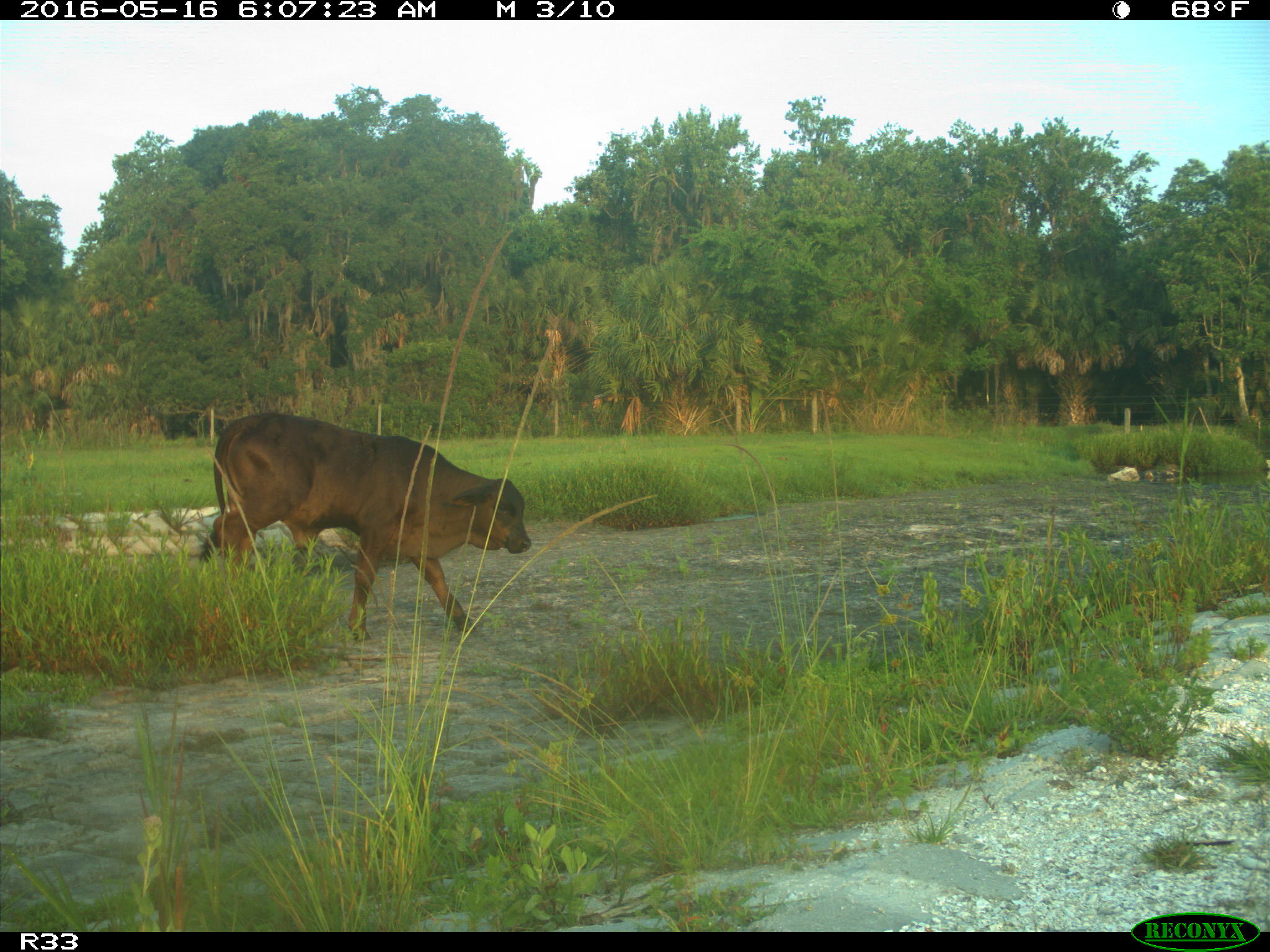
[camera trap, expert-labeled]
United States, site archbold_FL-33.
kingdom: Animalia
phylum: Chordata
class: Mammalia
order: Artiodactyla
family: Bovidae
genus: Bos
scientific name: Bos taurus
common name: domestic cow